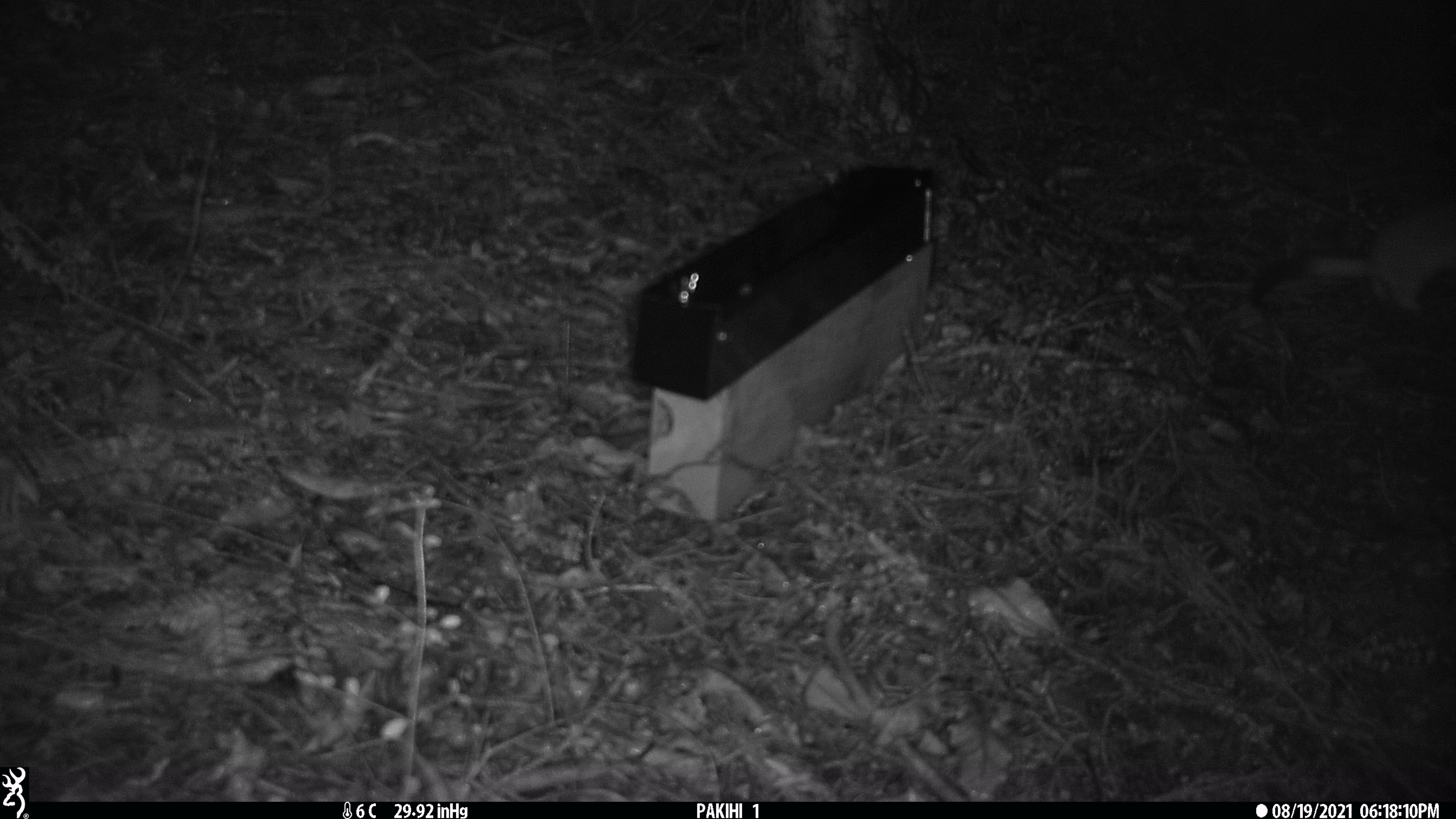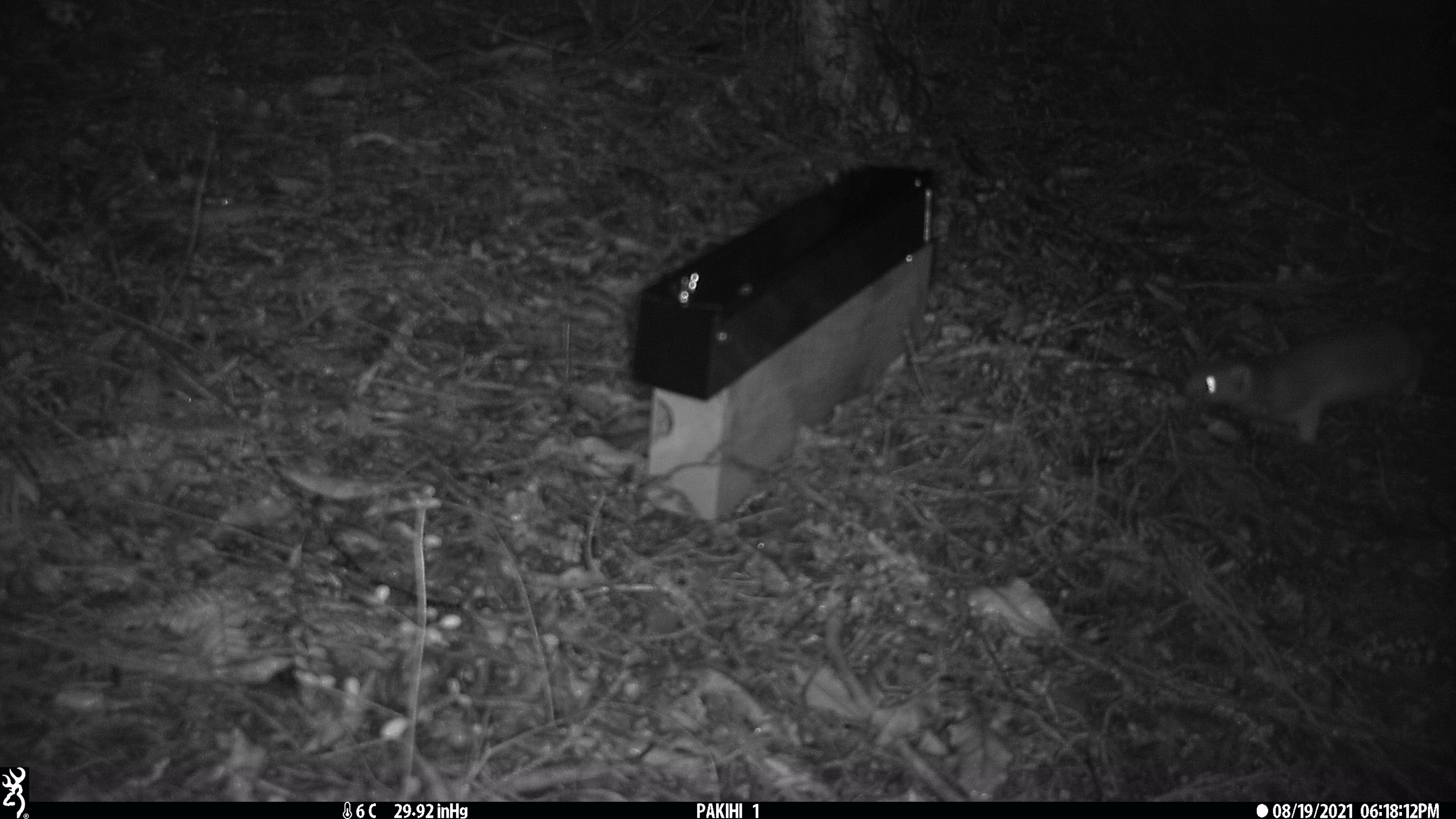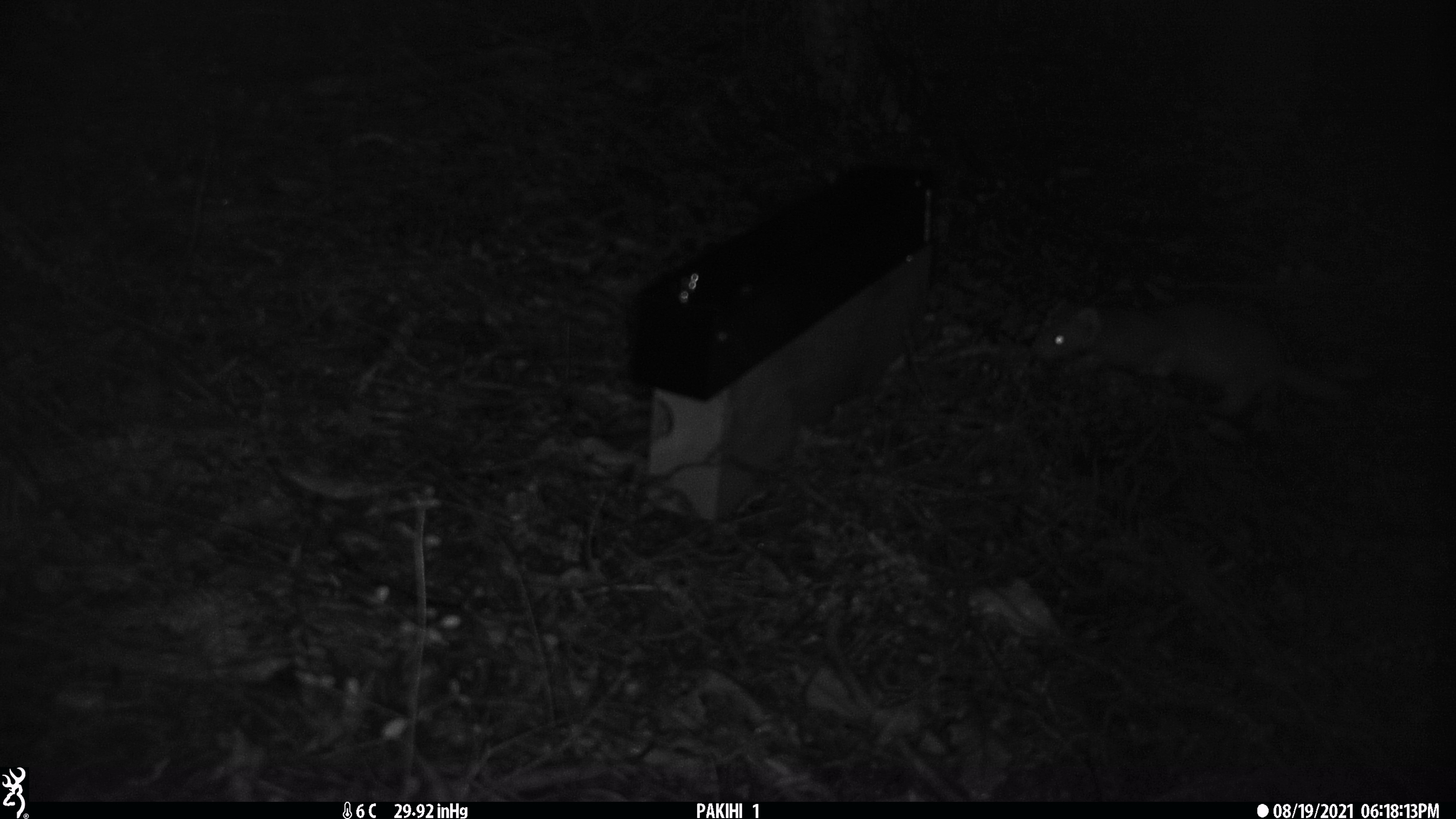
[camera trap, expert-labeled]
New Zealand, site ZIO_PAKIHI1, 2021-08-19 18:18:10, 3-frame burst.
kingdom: Animalia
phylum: Chordata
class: Mammalia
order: Carnivora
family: Mustelidae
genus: Mustela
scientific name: Mustela erminea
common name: stoat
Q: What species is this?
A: Stoat (Mustela erminea).